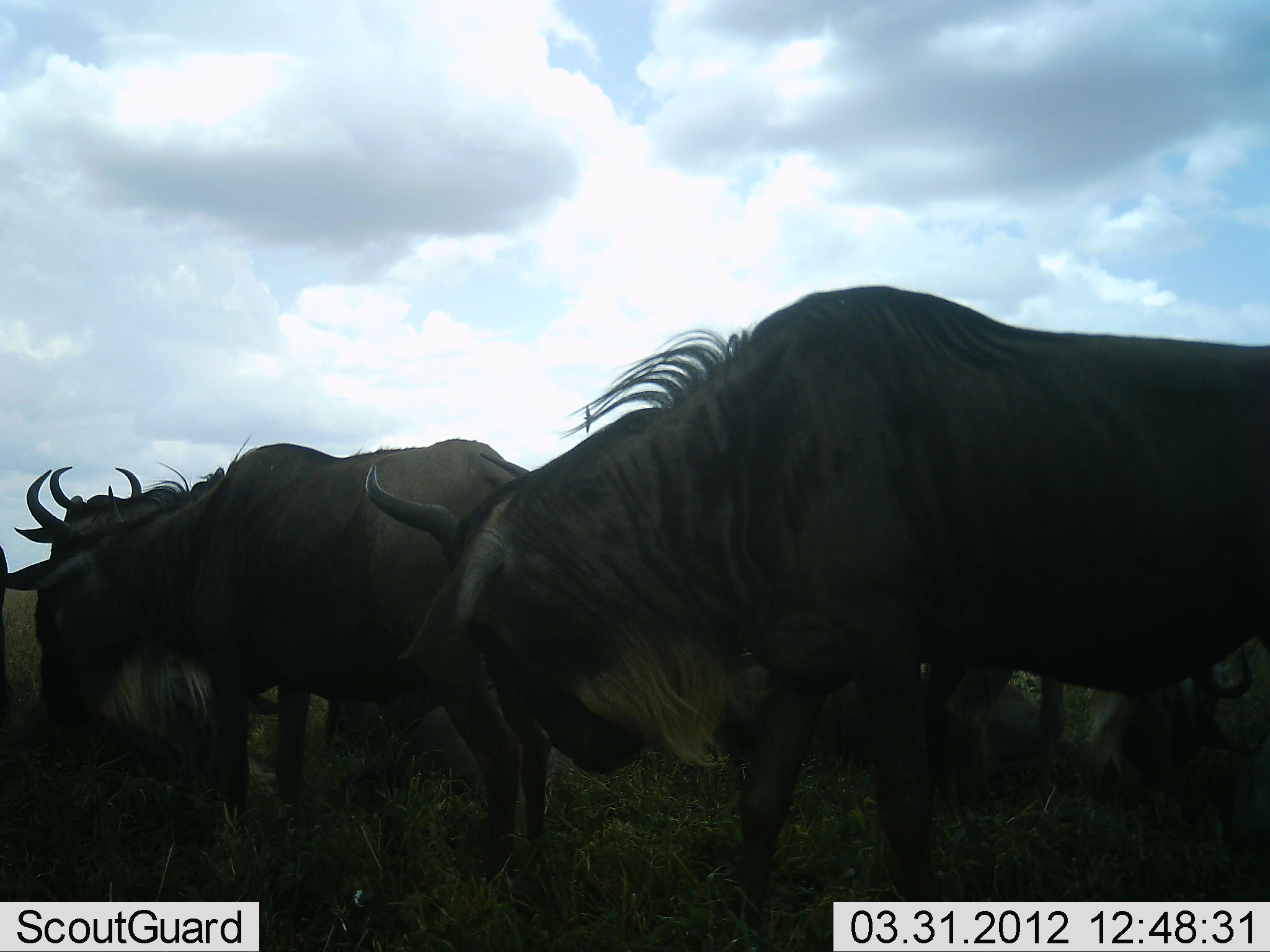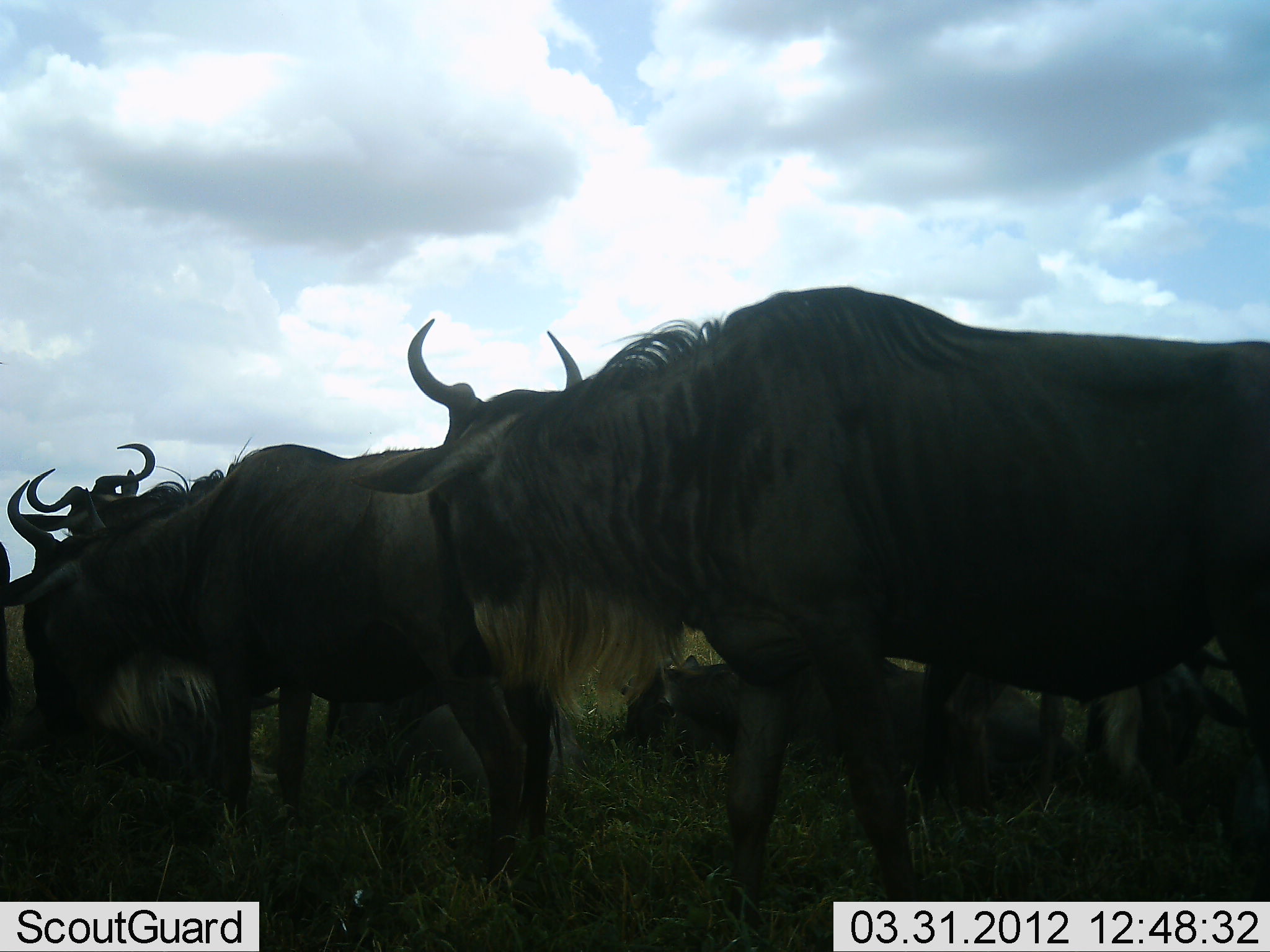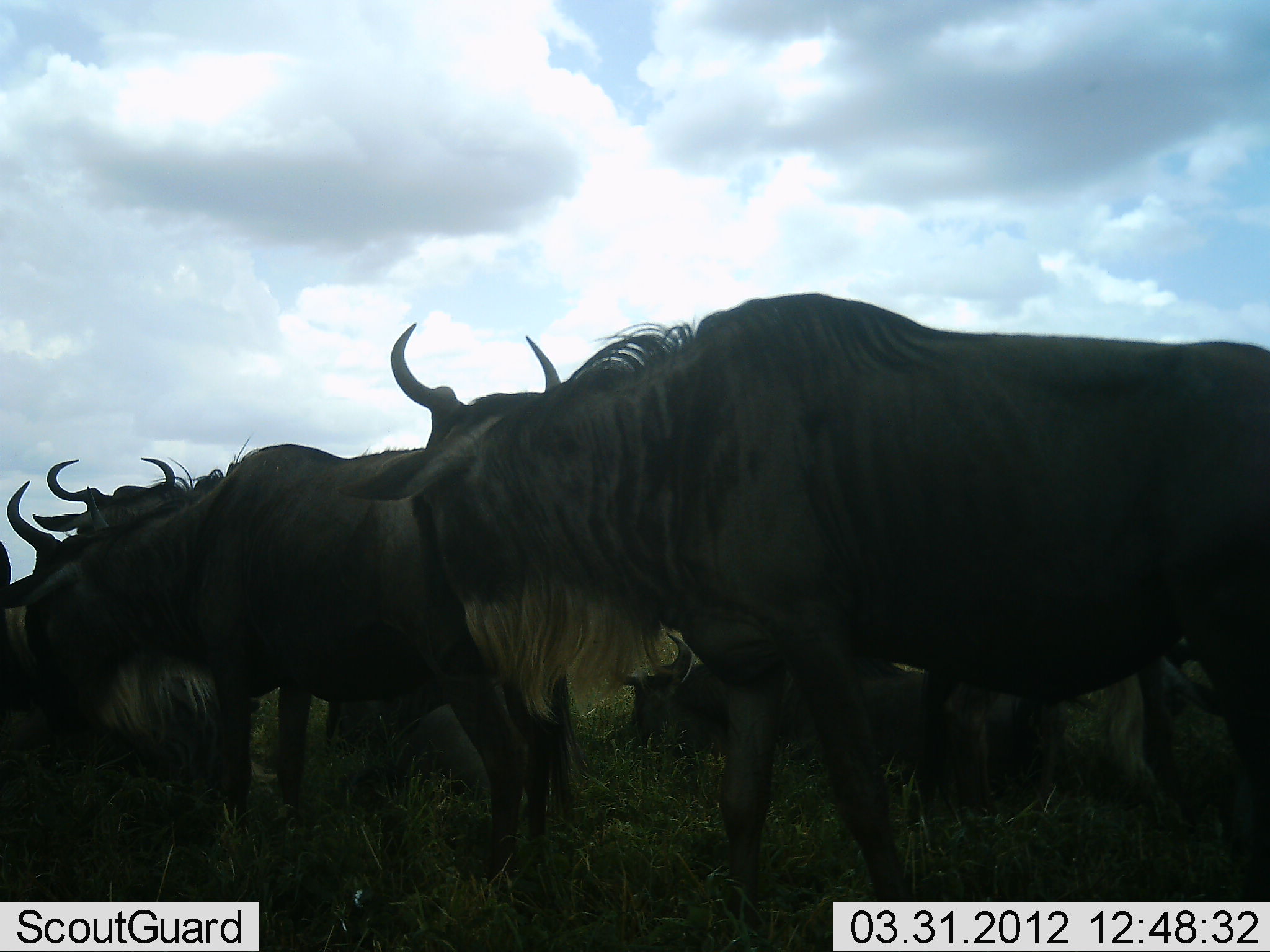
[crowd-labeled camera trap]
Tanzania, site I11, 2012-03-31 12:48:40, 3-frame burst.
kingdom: Animalia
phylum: Chordata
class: Mammalia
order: Artiodactyla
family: Bovidae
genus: Connochaetes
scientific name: Connochaetes taurinus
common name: blue wildebeest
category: wildebeest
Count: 7.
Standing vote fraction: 75%.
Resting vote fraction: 70%.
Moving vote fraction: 10%.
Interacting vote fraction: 10%.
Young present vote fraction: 5%.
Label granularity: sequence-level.